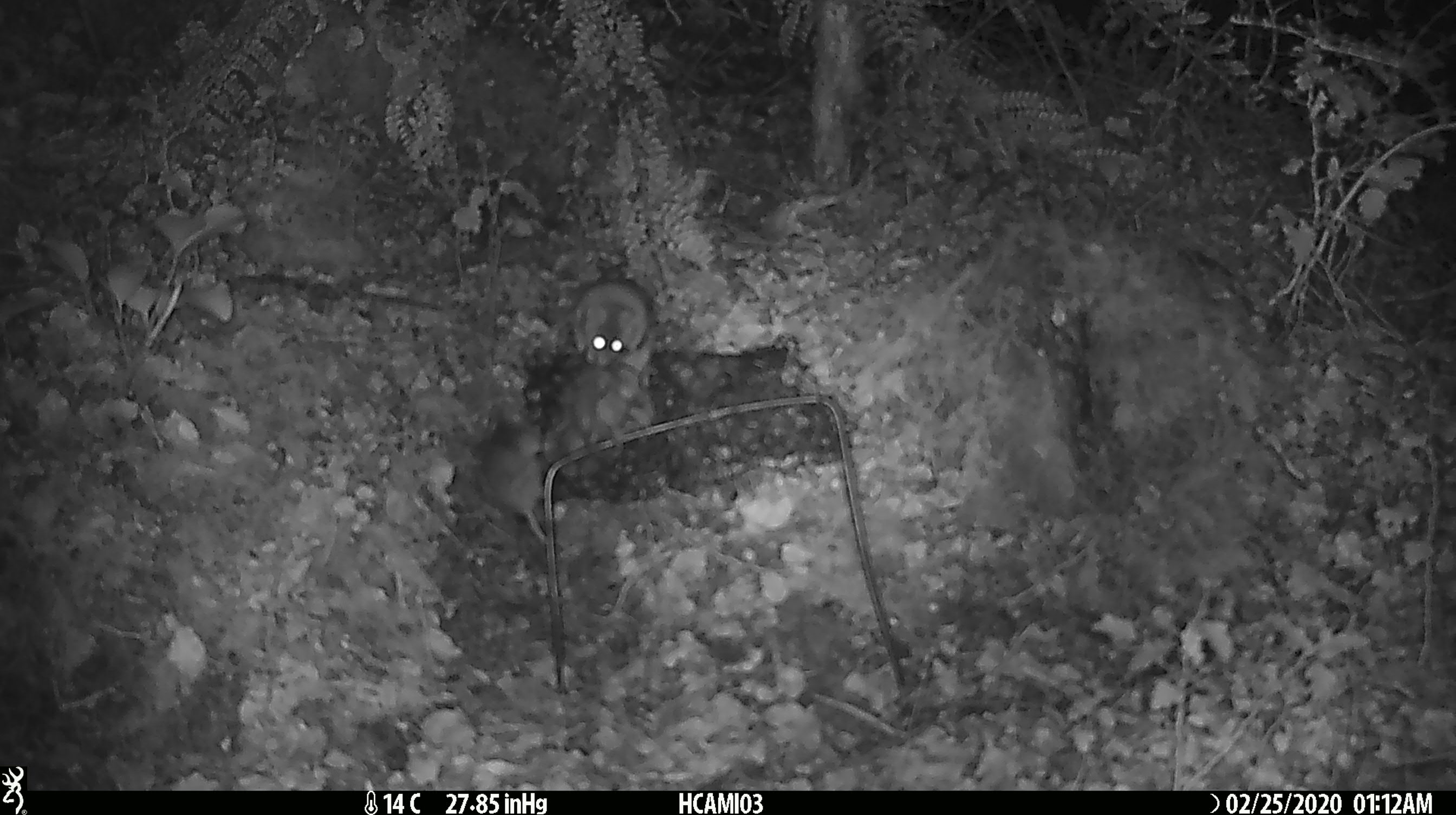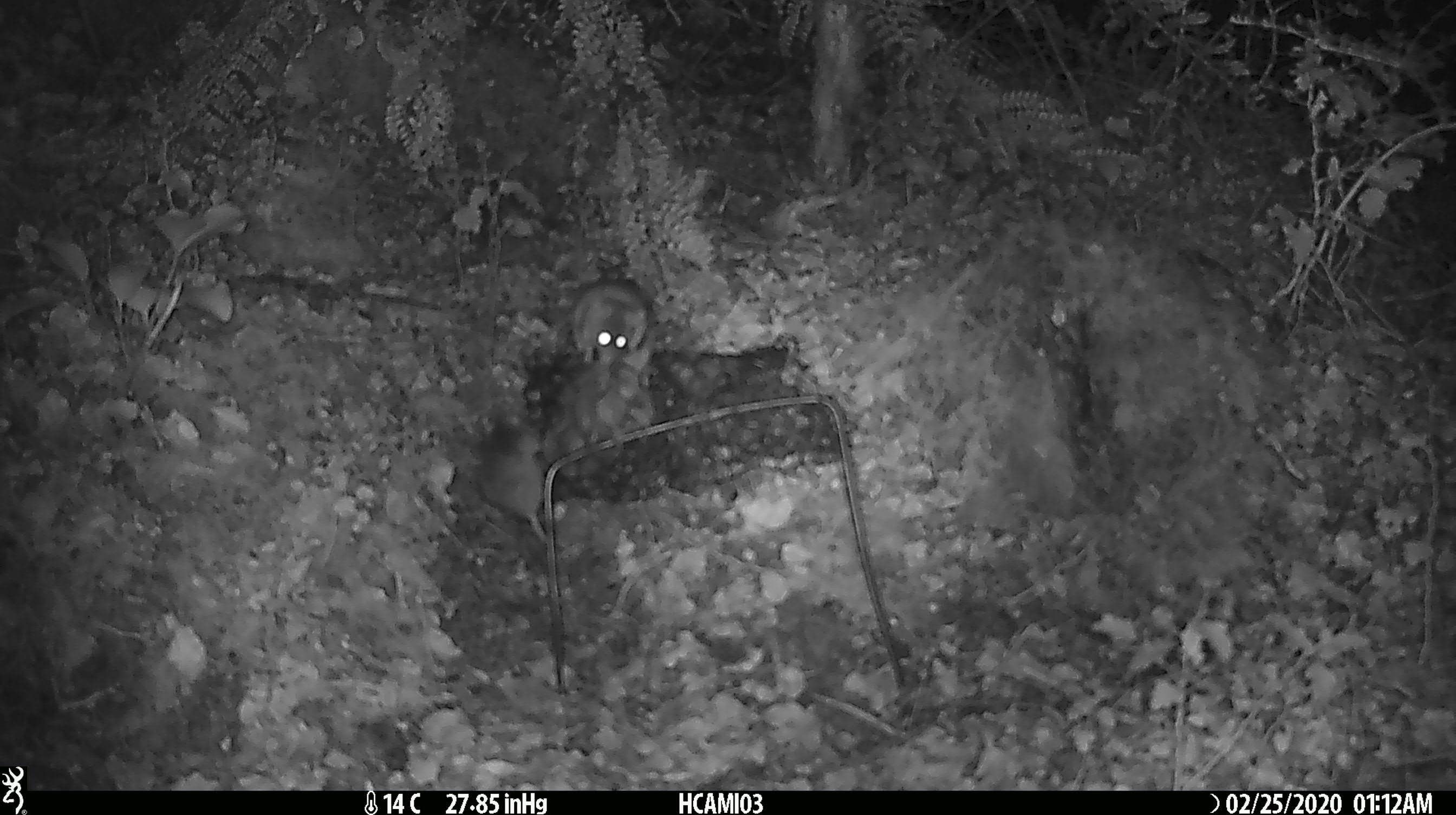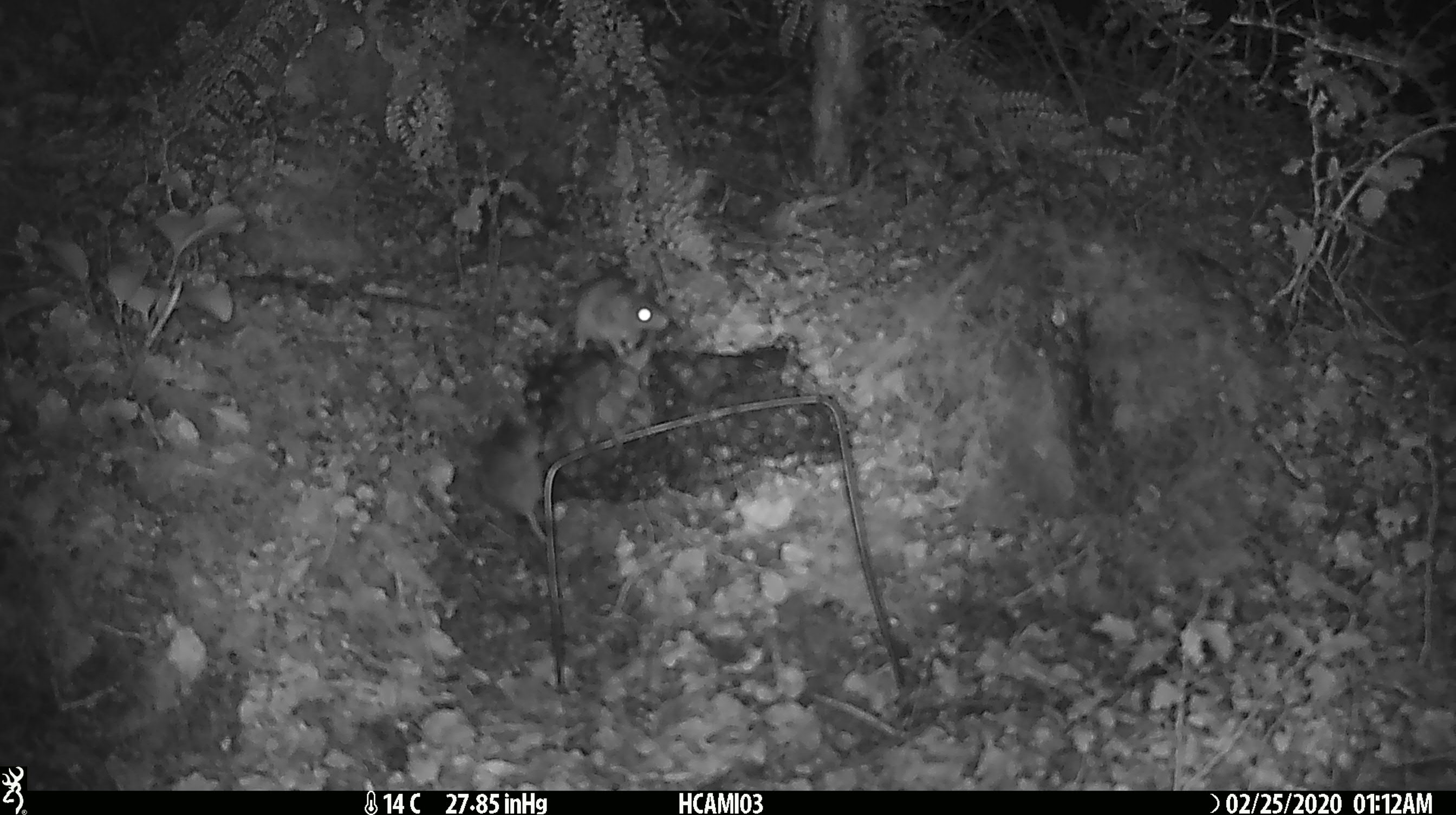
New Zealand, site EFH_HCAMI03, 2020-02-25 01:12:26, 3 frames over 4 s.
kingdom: Animalia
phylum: Chordata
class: Mammalia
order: Rodentia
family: Muridae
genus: Mus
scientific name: Mus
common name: mouse